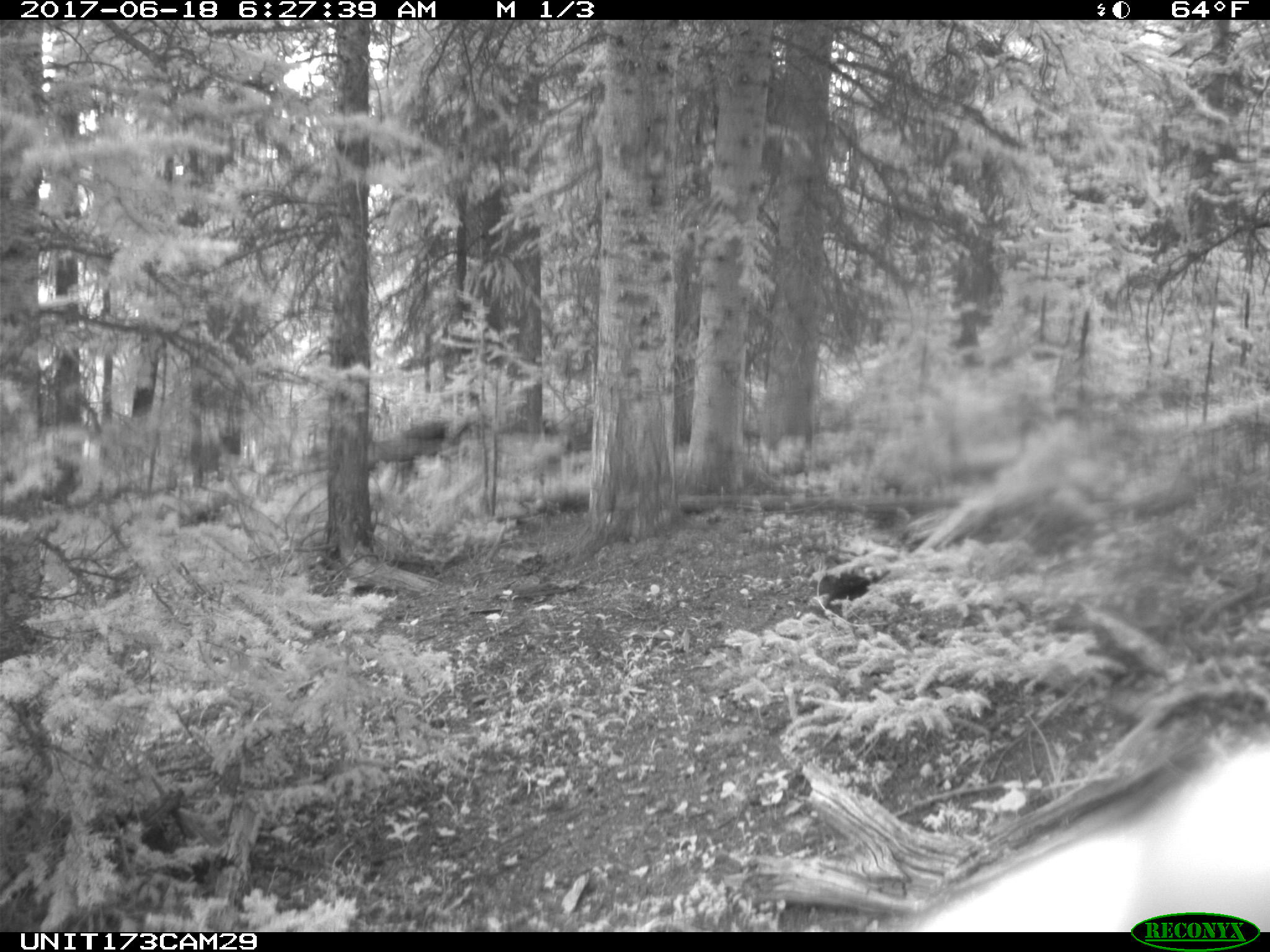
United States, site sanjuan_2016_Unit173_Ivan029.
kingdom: Animalia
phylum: Chordata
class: Mammalia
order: Artiodactyla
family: Cervidae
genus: Cervus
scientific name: Cervus elaphus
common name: red deer